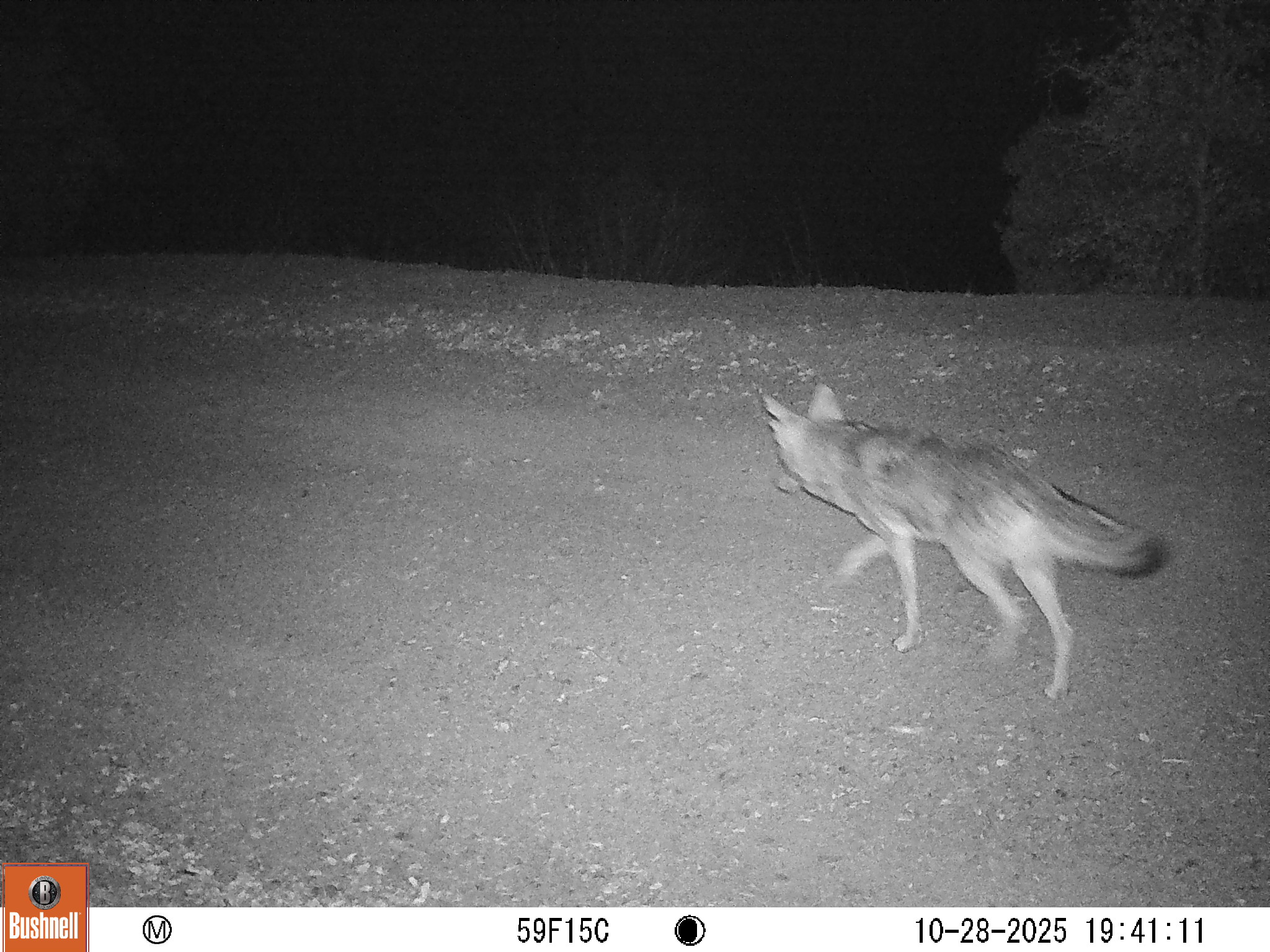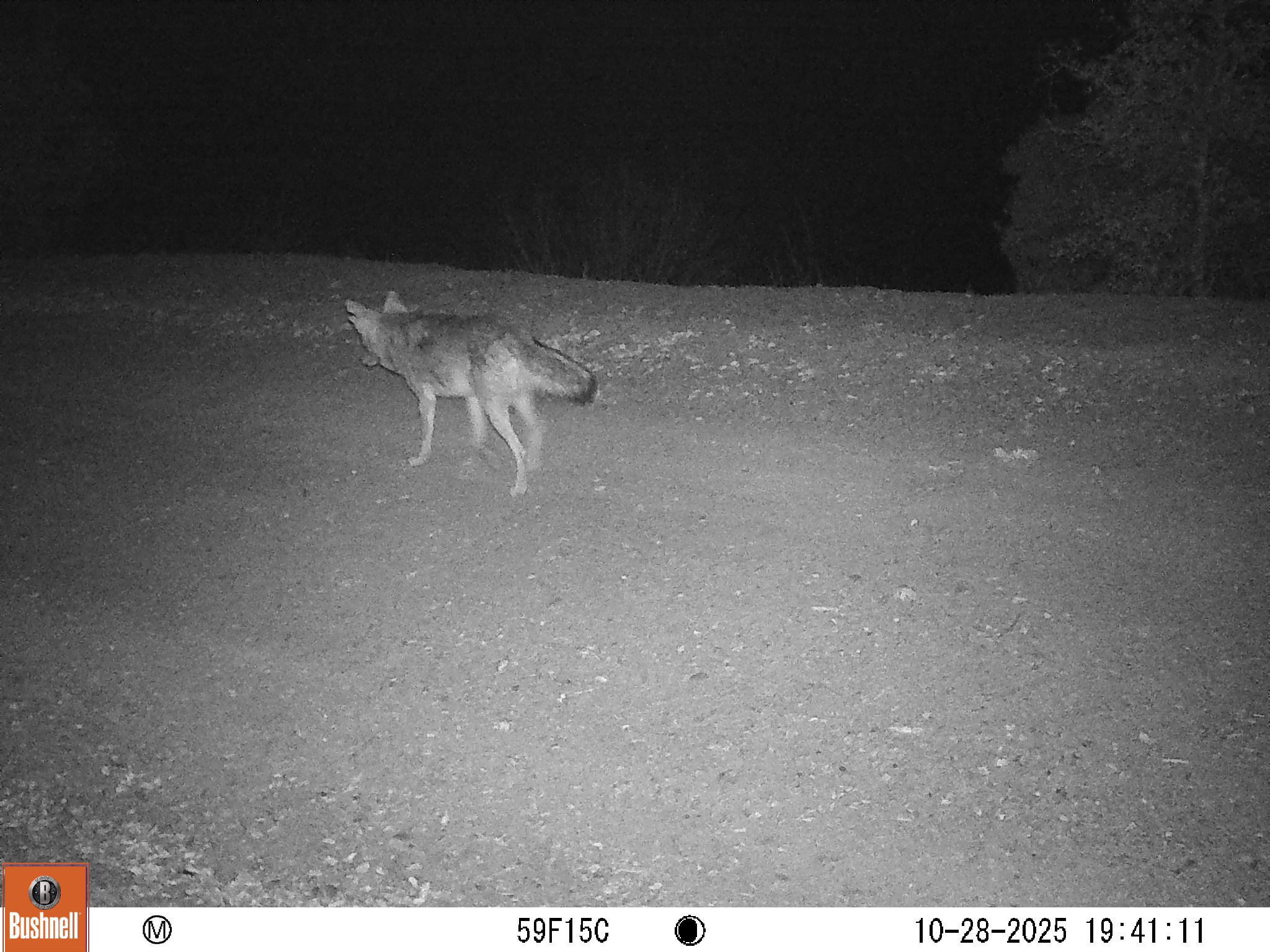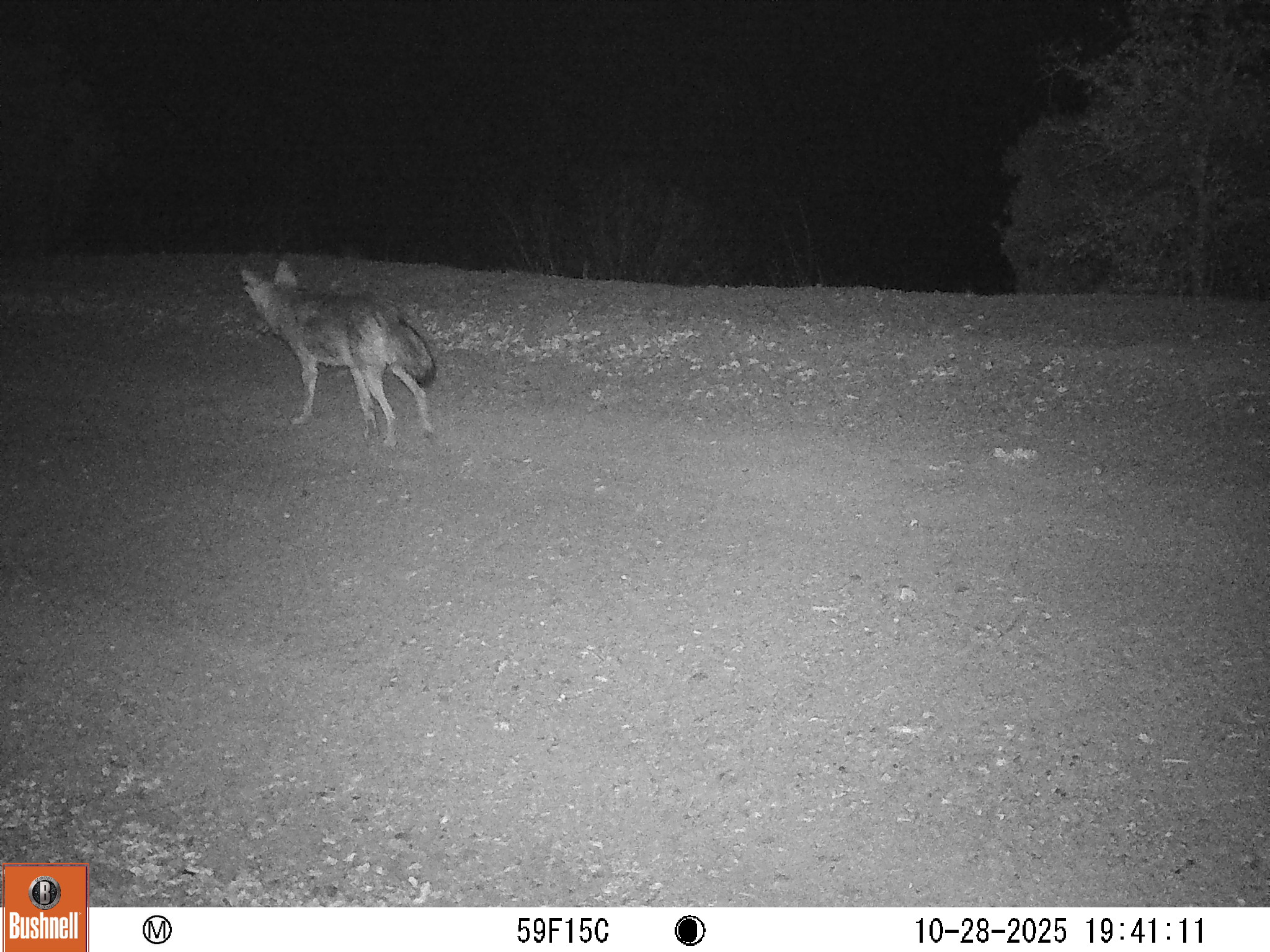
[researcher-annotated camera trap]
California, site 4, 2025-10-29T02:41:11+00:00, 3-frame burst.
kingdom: Animalia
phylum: Chordata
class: Mammalia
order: Carnivora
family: Canidae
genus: Canis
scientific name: Canis latrans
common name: coyote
Coyote (Canis latrans).